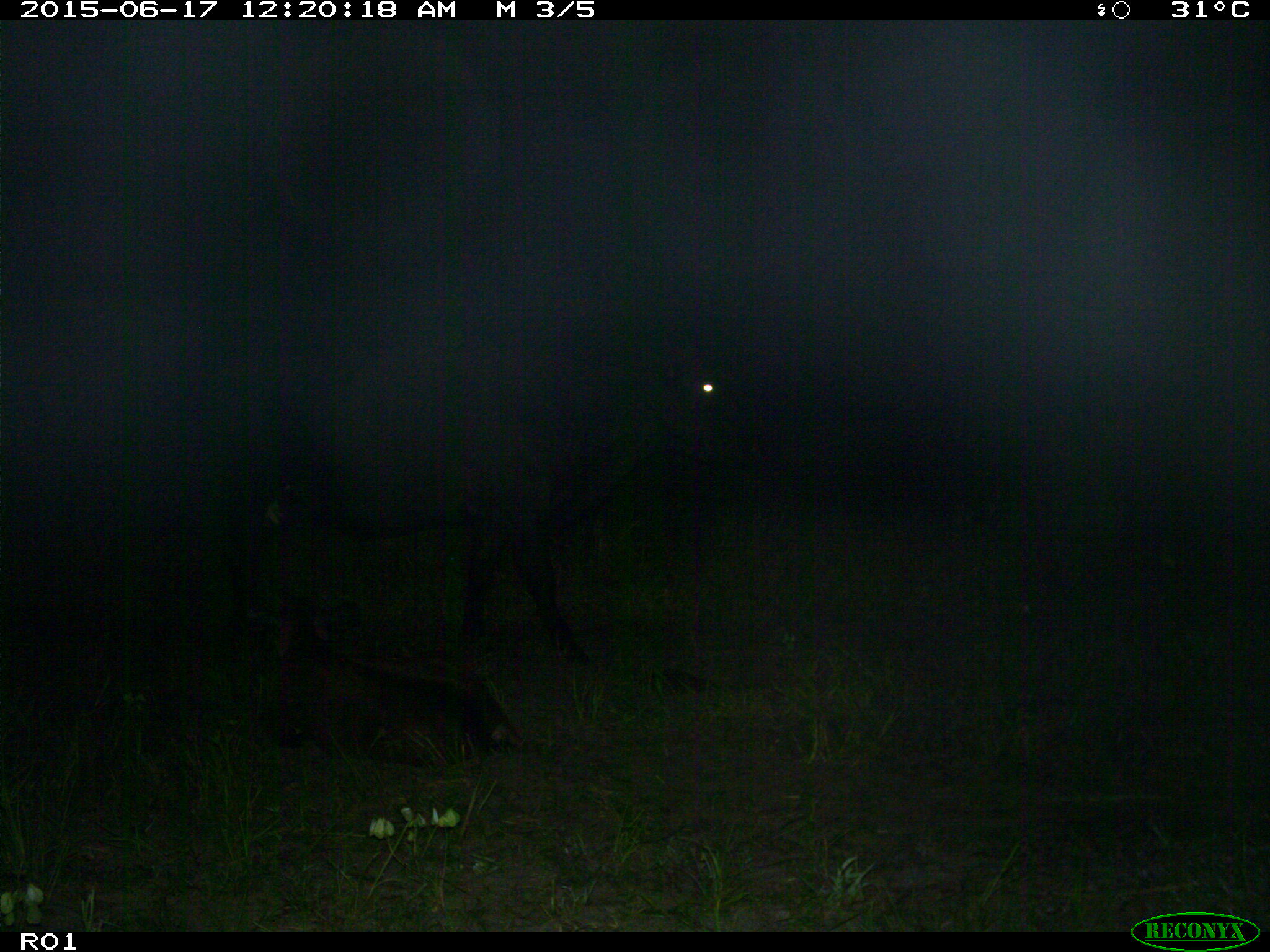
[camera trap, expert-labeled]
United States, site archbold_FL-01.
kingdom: Animalia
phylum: Chordata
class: Mammalia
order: Artiodactyla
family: Bovidae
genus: Bos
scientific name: Bos taurus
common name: domestic cow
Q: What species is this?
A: Bos taurus (domestic cow).